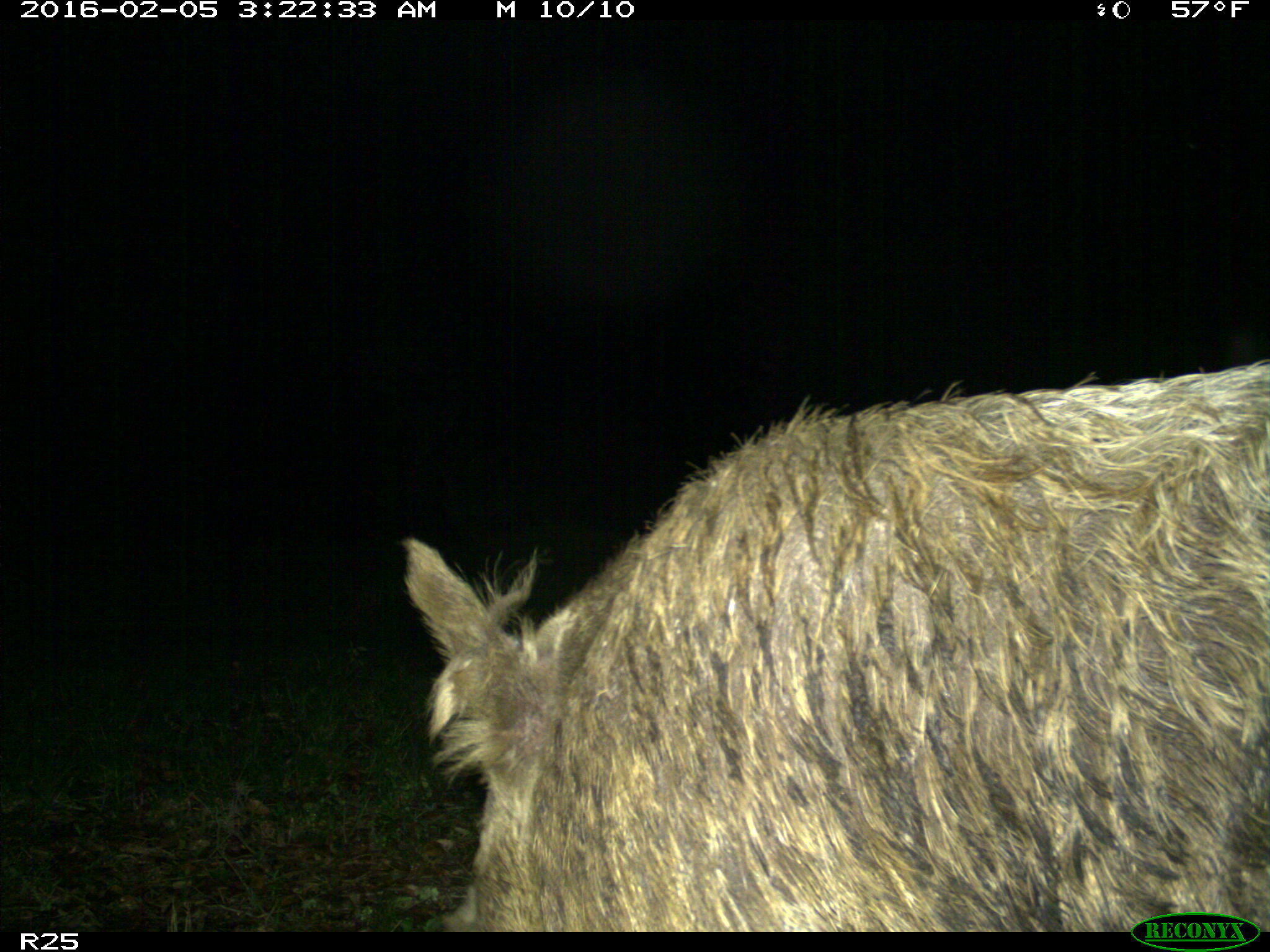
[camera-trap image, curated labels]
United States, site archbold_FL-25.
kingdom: Animalia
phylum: Chordata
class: Mammalia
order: Artiodactyla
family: Suidae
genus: Sus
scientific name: Sus scrofa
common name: wild boar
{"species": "Sus scrofa (wild boar)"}